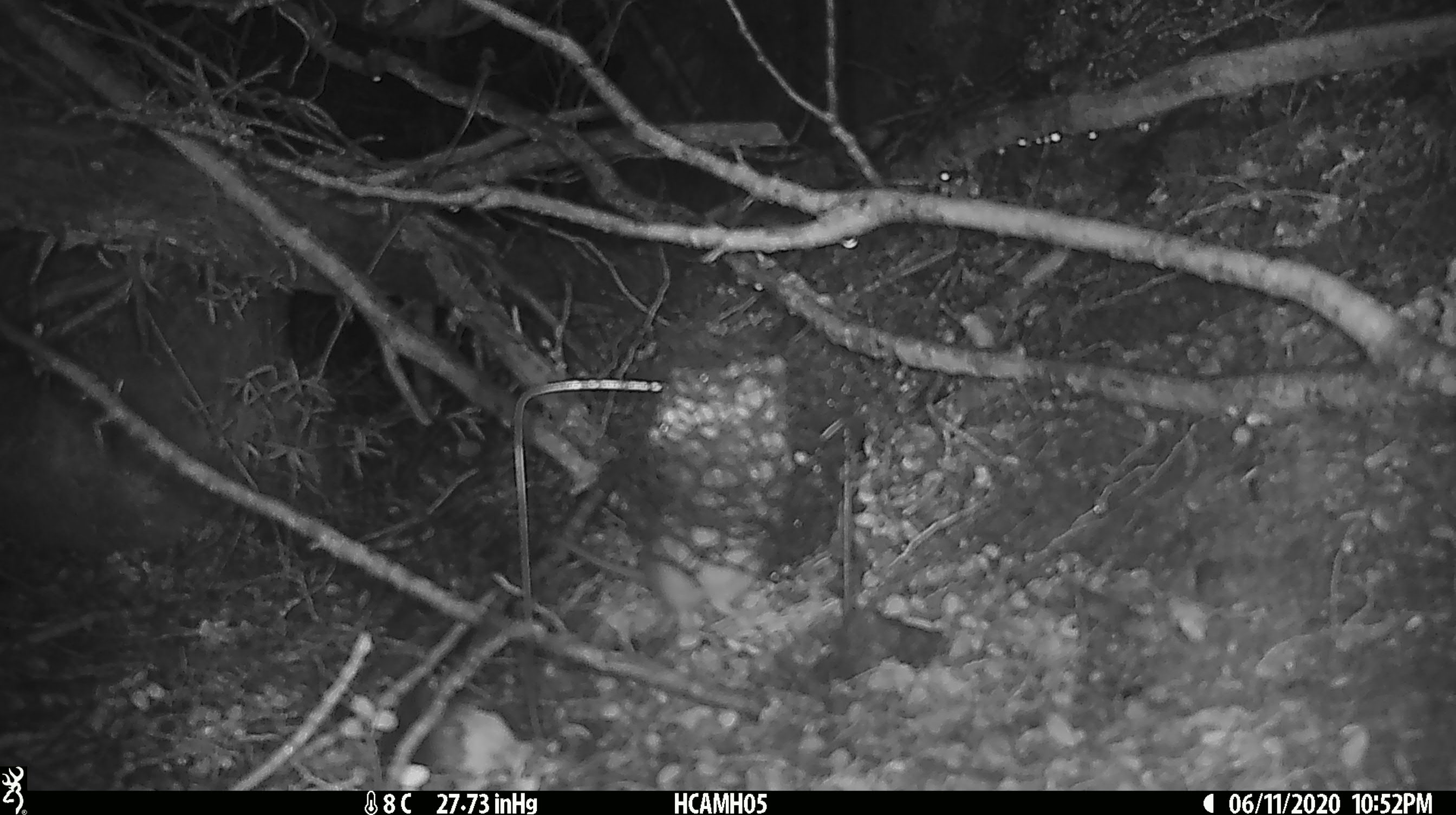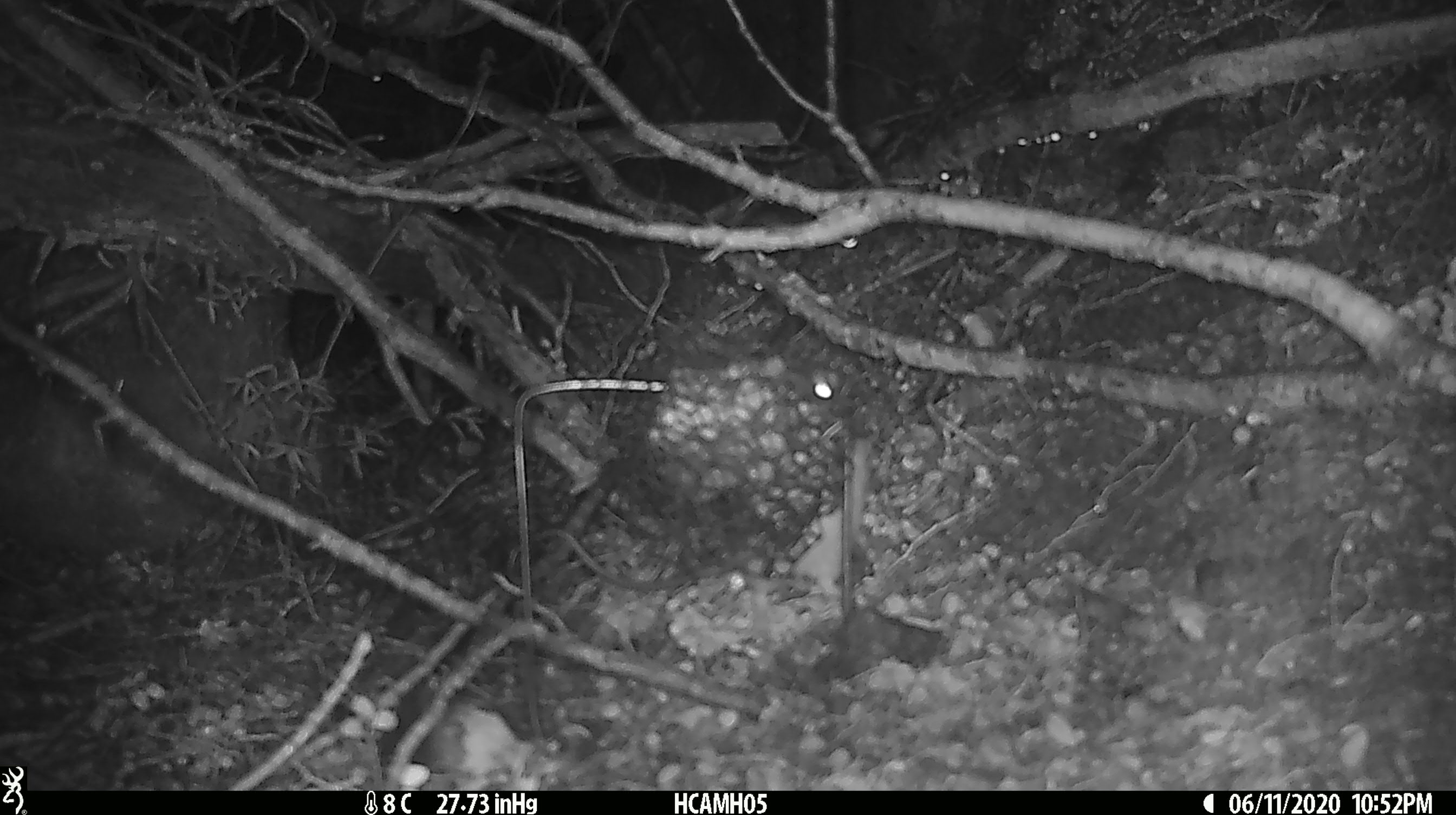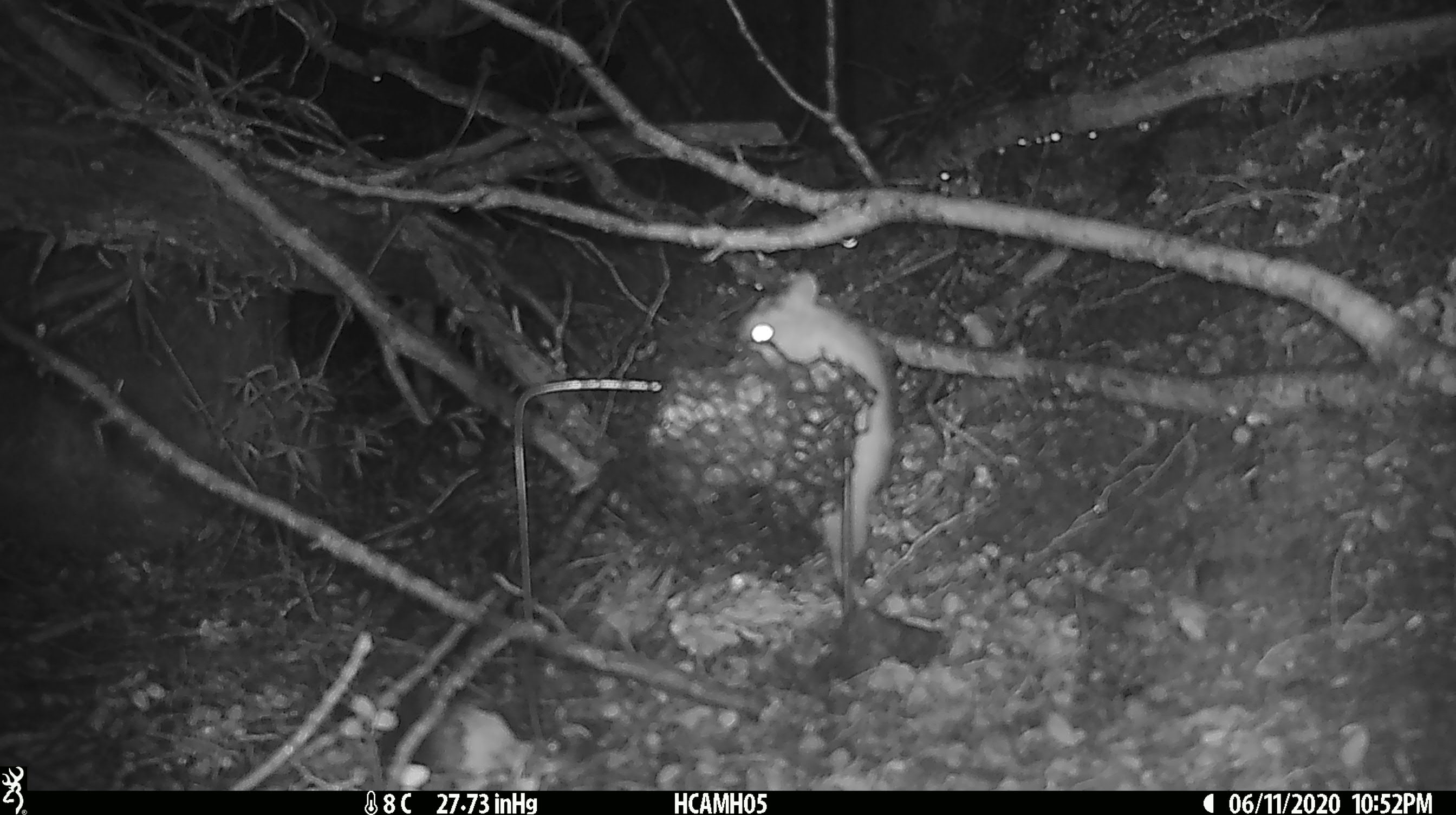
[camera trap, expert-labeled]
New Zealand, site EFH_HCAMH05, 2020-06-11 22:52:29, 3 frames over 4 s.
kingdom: Animalia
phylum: Chordata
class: Mammalia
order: Rodentia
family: Muridae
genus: Rattus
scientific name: Rattus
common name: rat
Rat (Rattus).